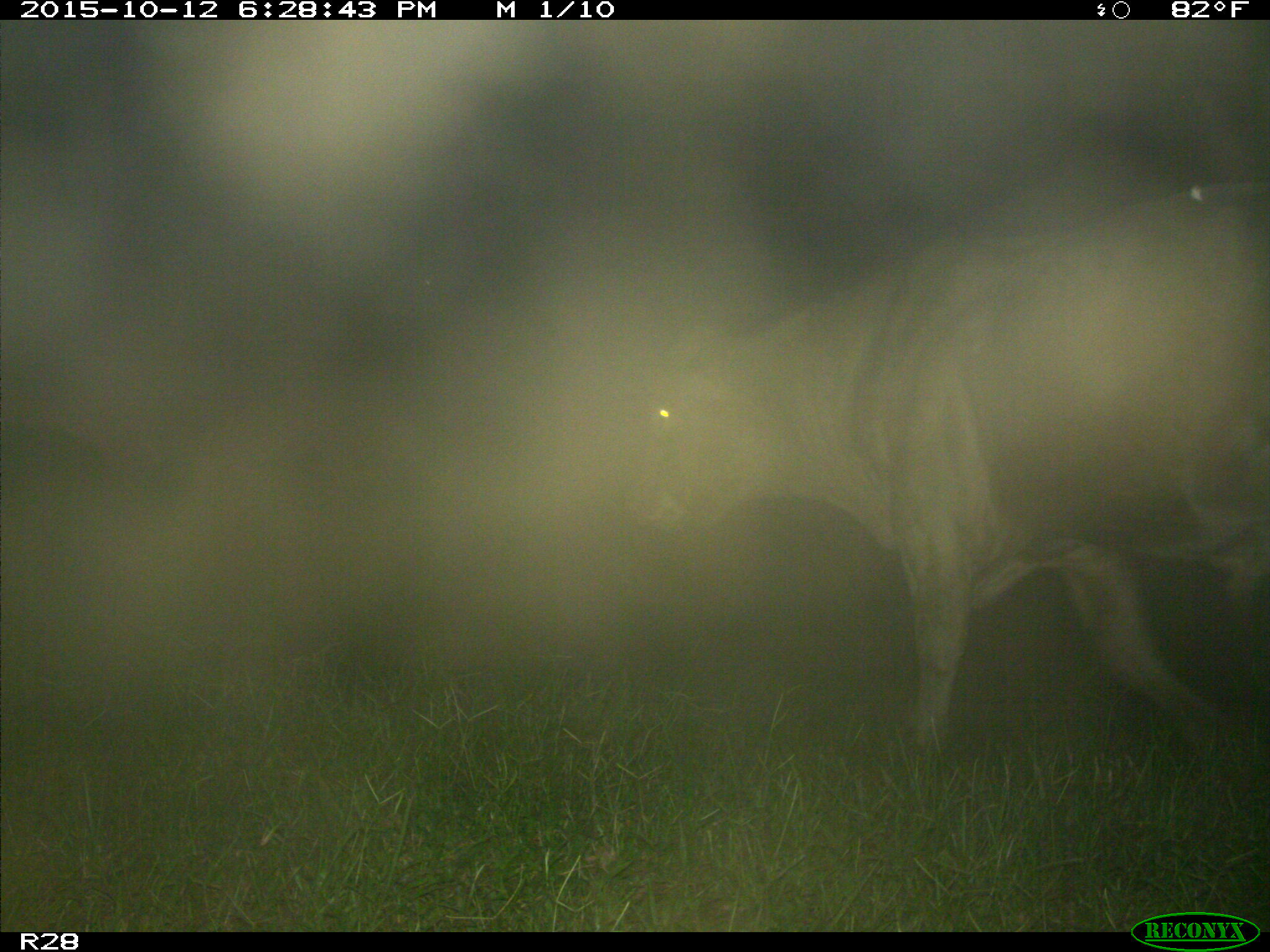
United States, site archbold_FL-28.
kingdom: Animalia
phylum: Chordata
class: Mammalia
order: Artiodactyla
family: Bovidae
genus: Bos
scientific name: Bos taurus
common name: domestic cow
Bos taurus (domestic cow).